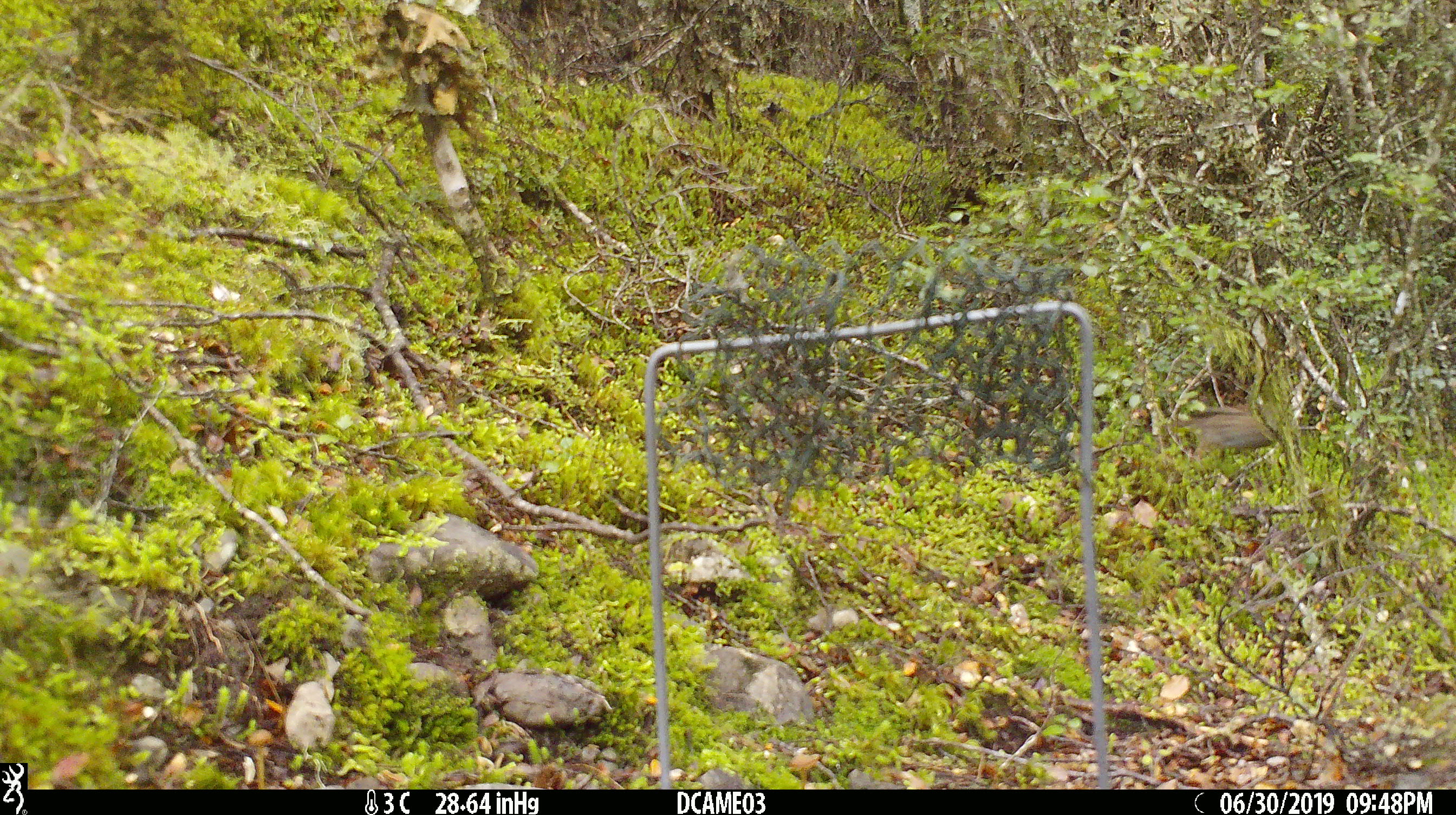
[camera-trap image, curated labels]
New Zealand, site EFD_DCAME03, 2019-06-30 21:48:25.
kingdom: Animalia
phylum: Chordata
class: Aves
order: Passeriformes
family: Prunellidae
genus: Prunella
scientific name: Prunella modularis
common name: dunnock